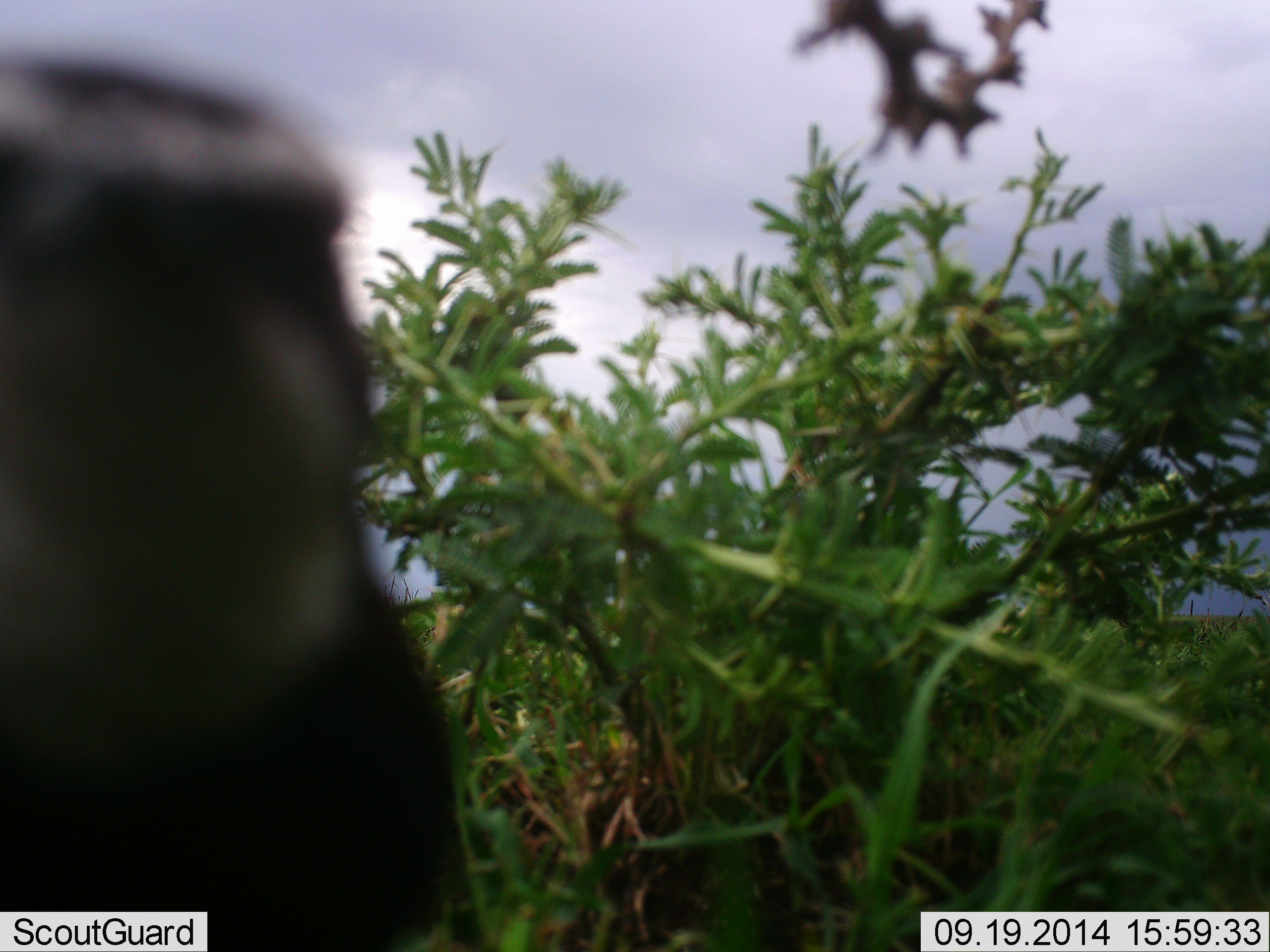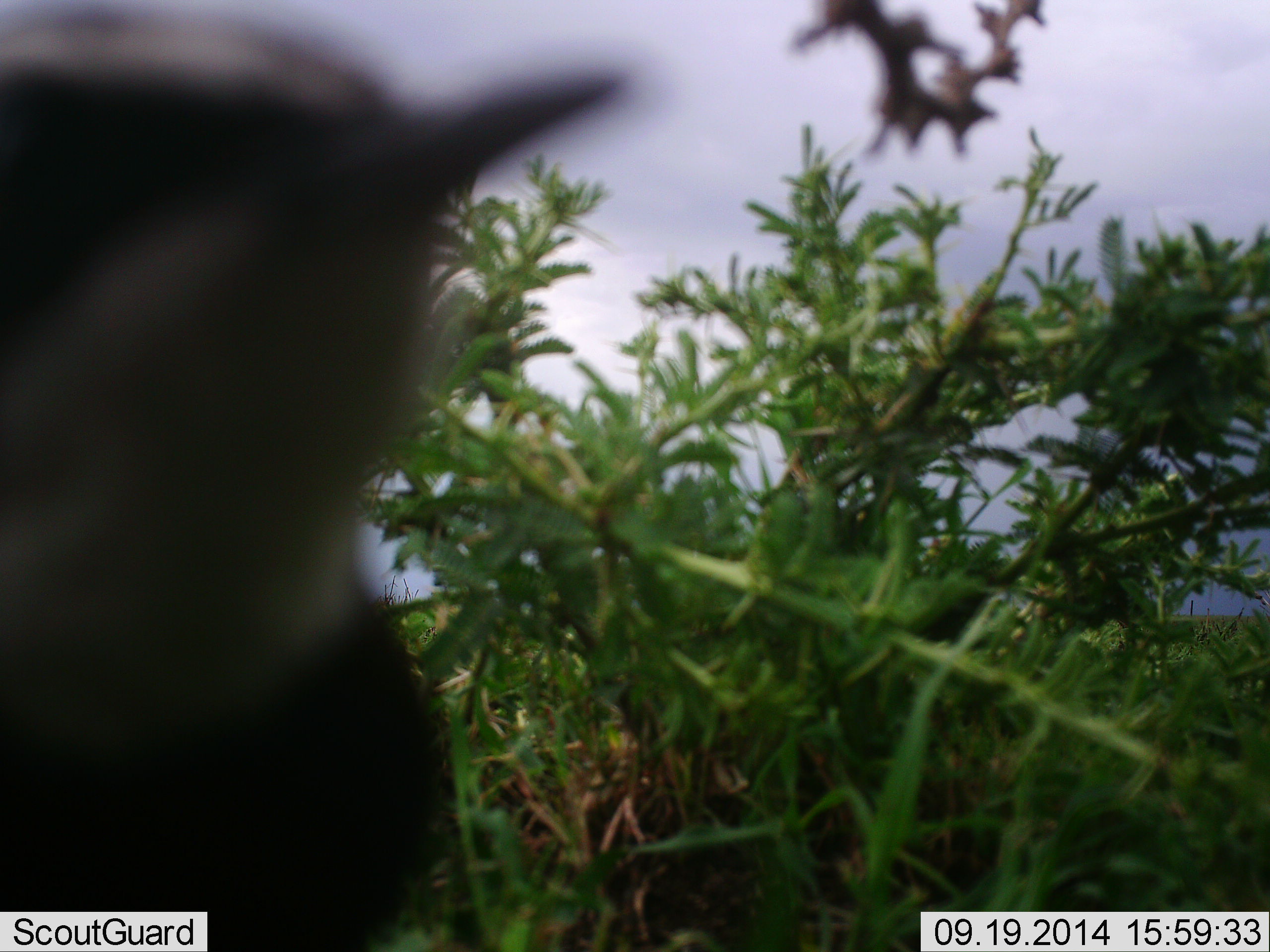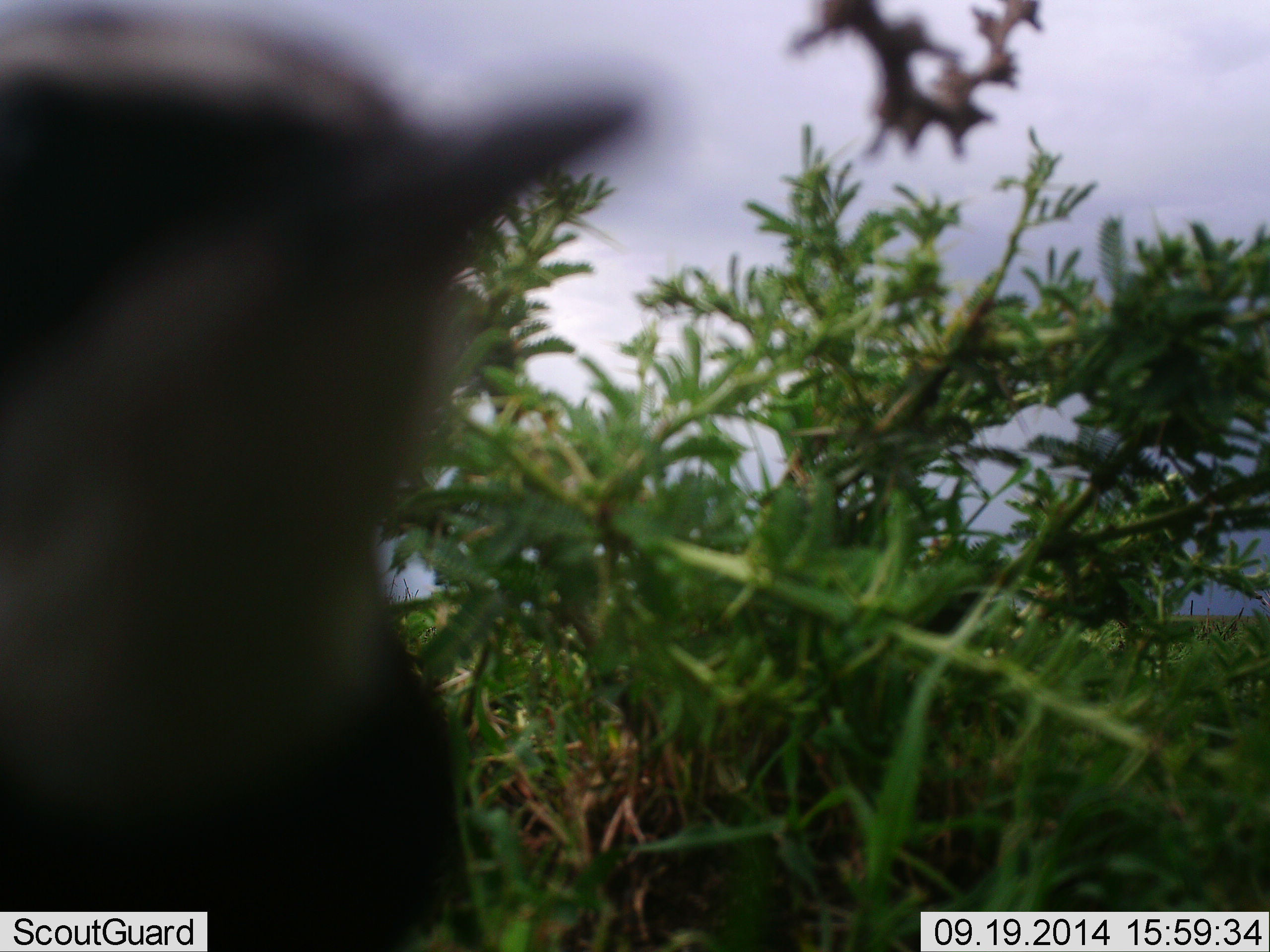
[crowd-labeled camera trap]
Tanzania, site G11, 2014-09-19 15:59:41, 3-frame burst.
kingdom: Animalia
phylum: Chordata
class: Aves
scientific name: Aves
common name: bird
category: otherbird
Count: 1.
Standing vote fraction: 60%.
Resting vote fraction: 20%.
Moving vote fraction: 10%.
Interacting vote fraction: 20%.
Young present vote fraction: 0%.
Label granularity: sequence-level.